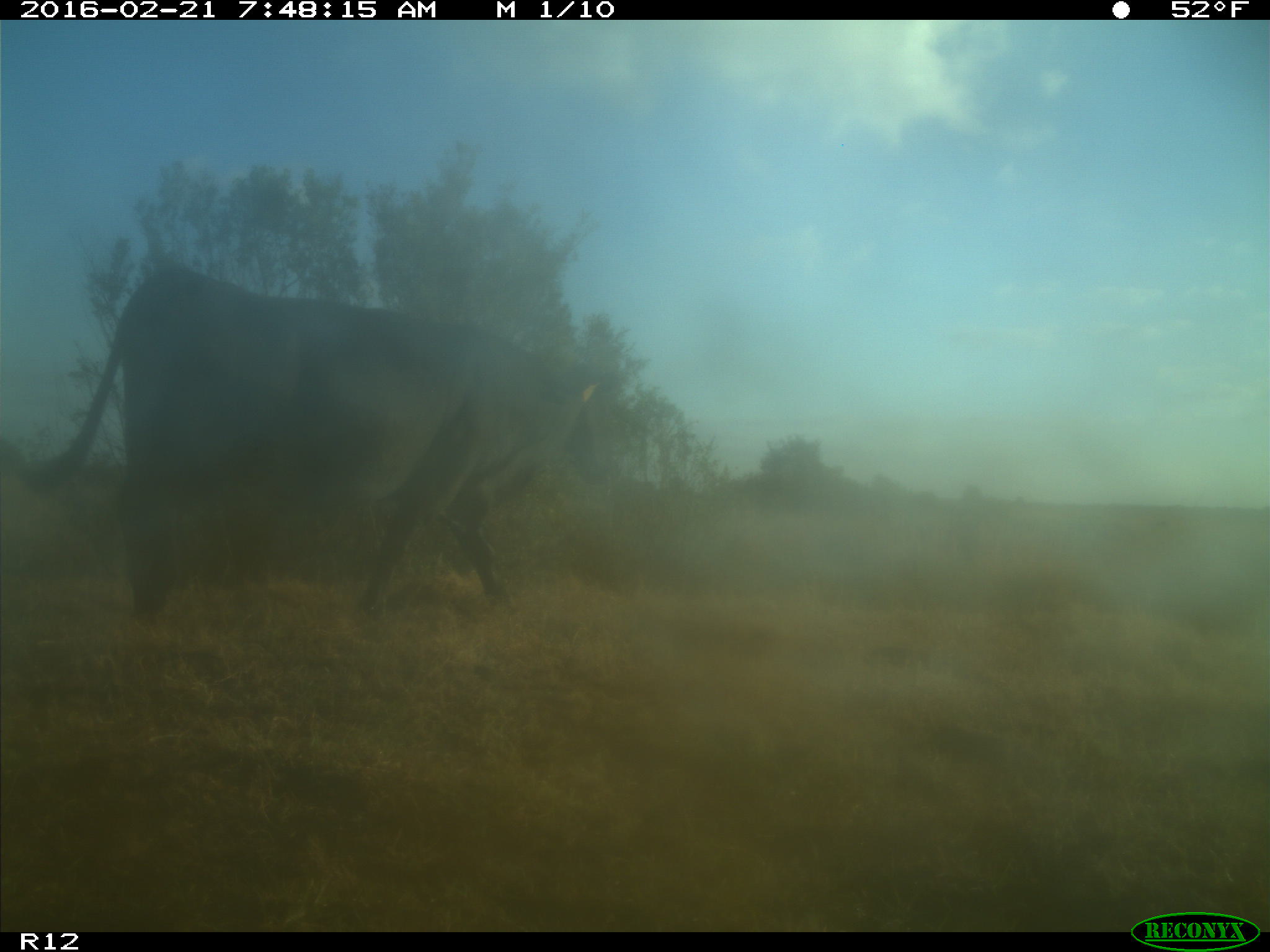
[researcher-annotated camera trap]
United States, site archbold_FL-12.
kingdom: Animalia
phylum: Chordata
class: Mammalia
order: Artiodactyla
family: Bovidae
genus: Bos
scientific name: Bos taurus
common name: domestic cow